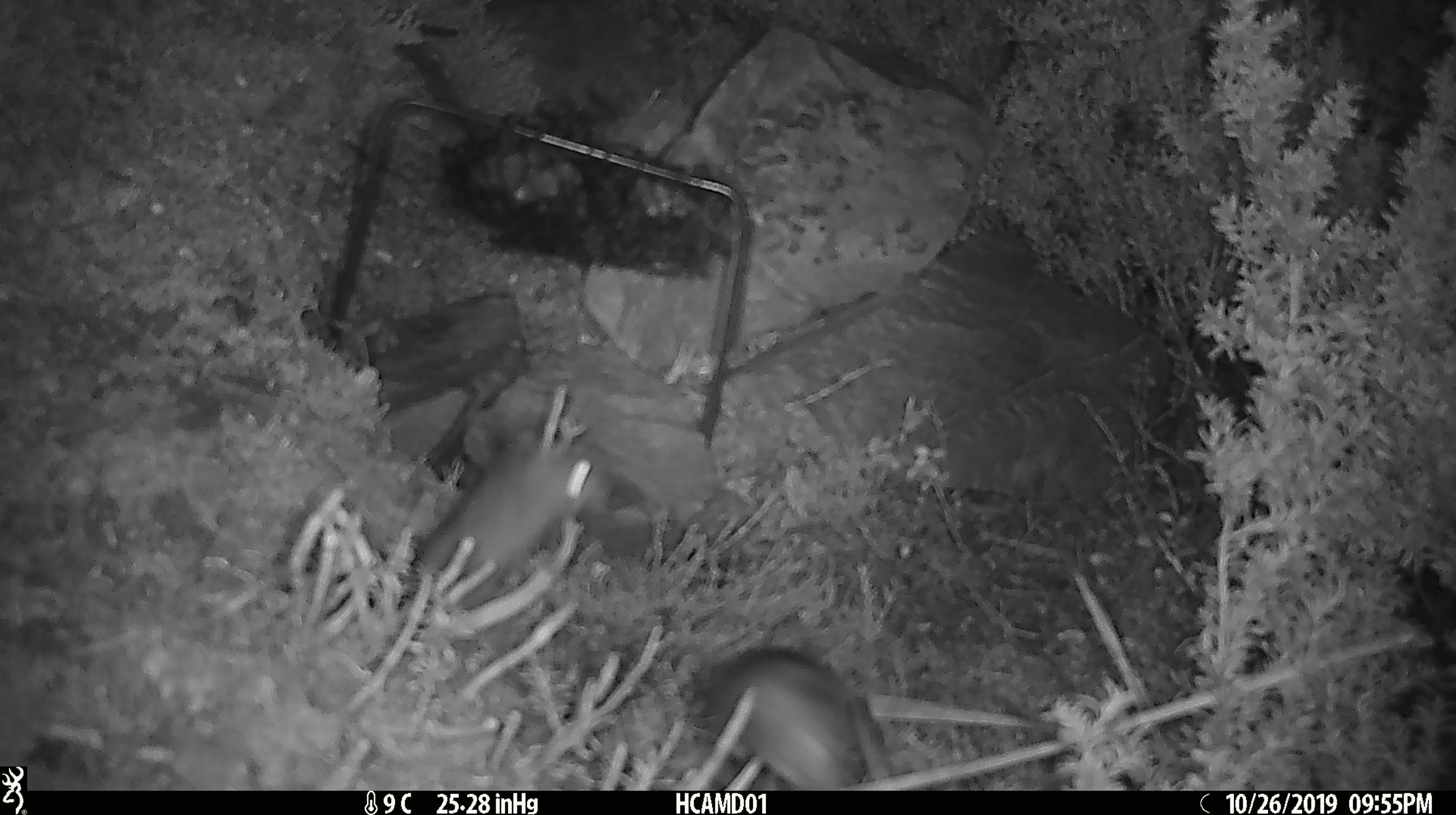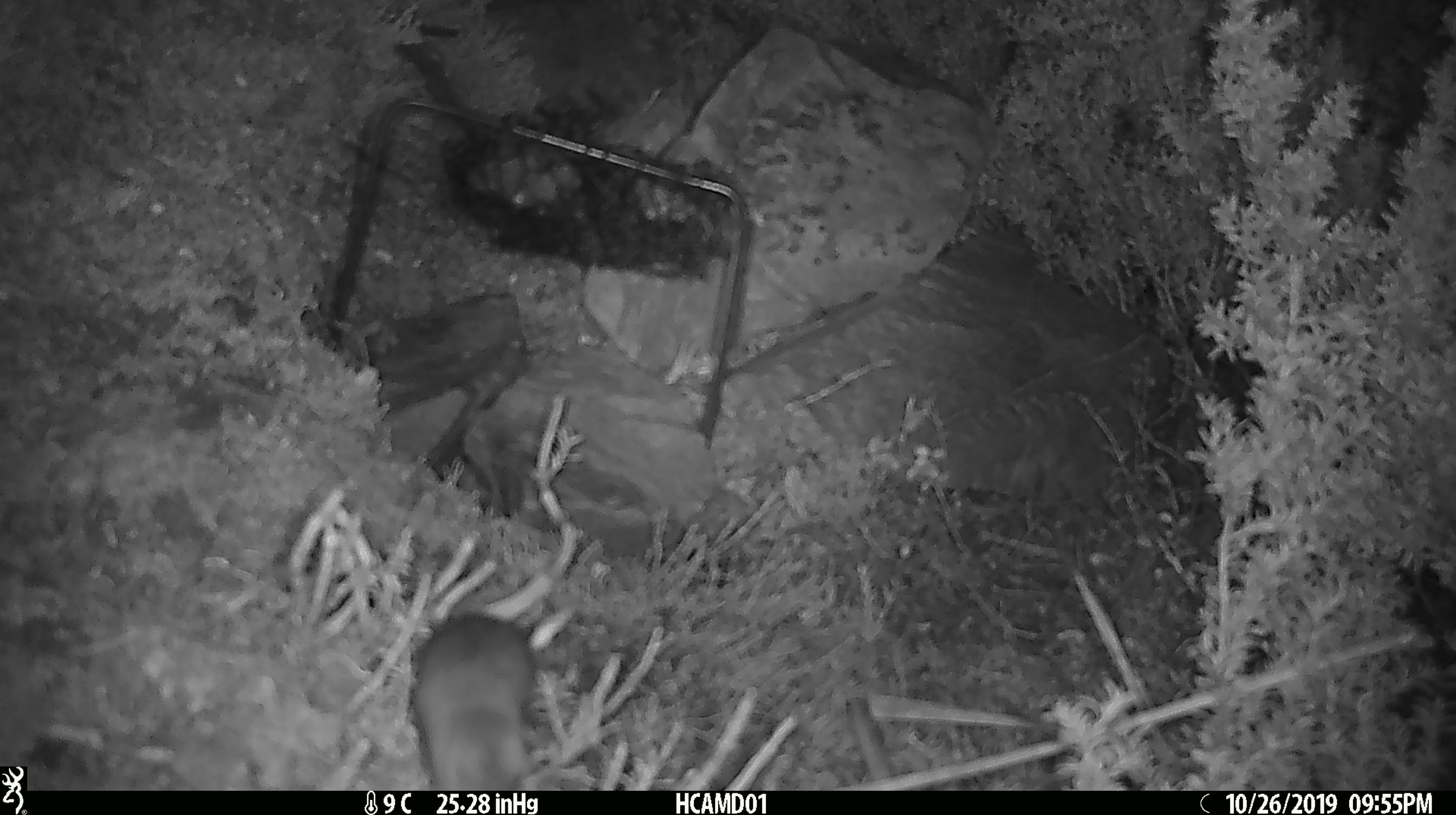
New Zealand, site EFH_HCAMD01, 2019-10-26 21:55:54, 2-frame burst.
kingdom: Animalia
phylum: Chordata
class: Mammalia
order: Rodentia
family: Muridae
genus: Mus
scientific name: Mus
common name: mouse